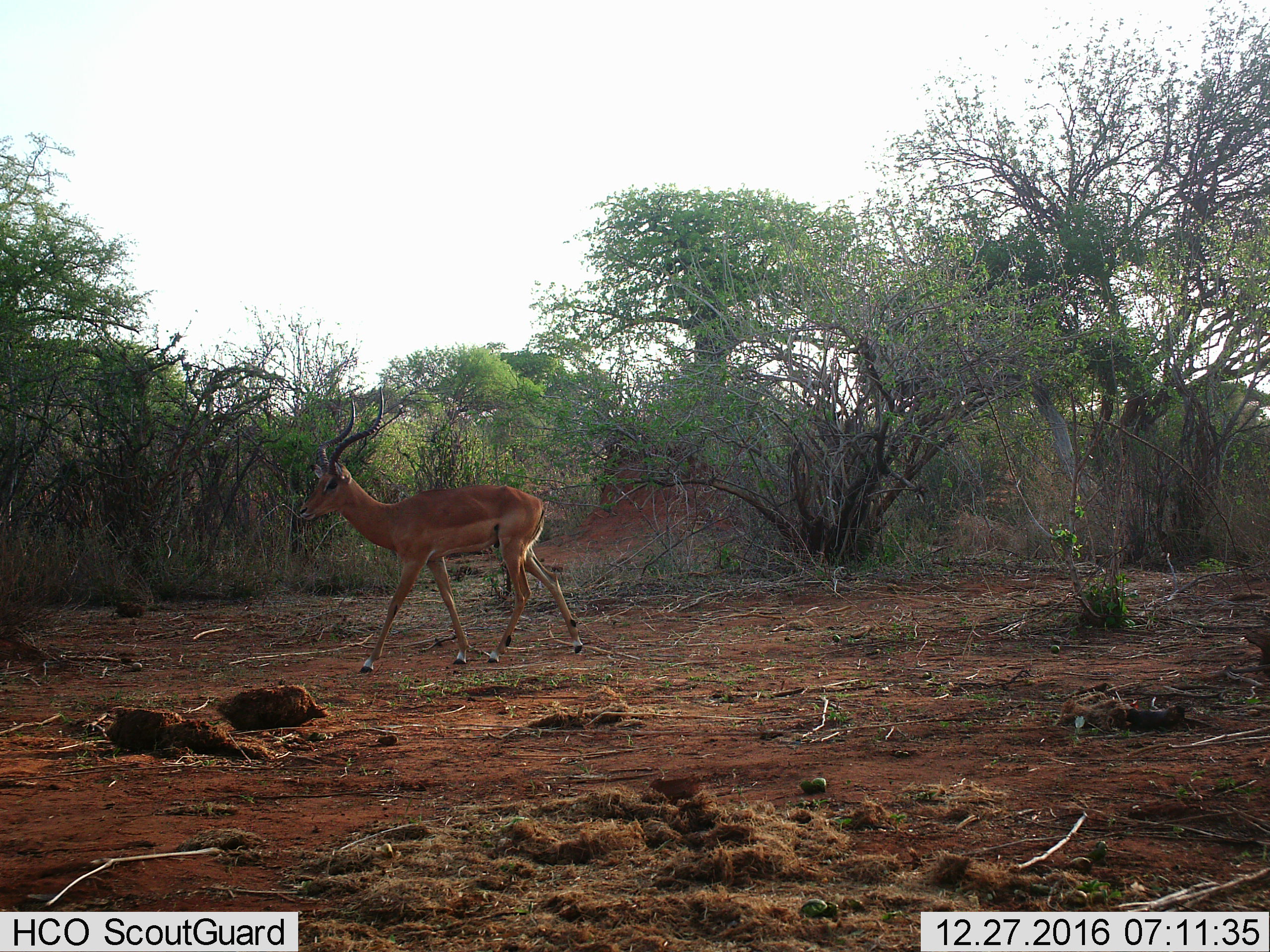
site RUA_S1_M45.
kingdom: Animalia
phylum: Chordata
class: Mammalia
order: Artiodactyla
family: Bovidae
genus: Aepyceros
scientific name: Aepyceros melampus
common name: impala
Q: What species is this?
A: Impala (Aepyceros melampus).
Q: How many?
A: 1.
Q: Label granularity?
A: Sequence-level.